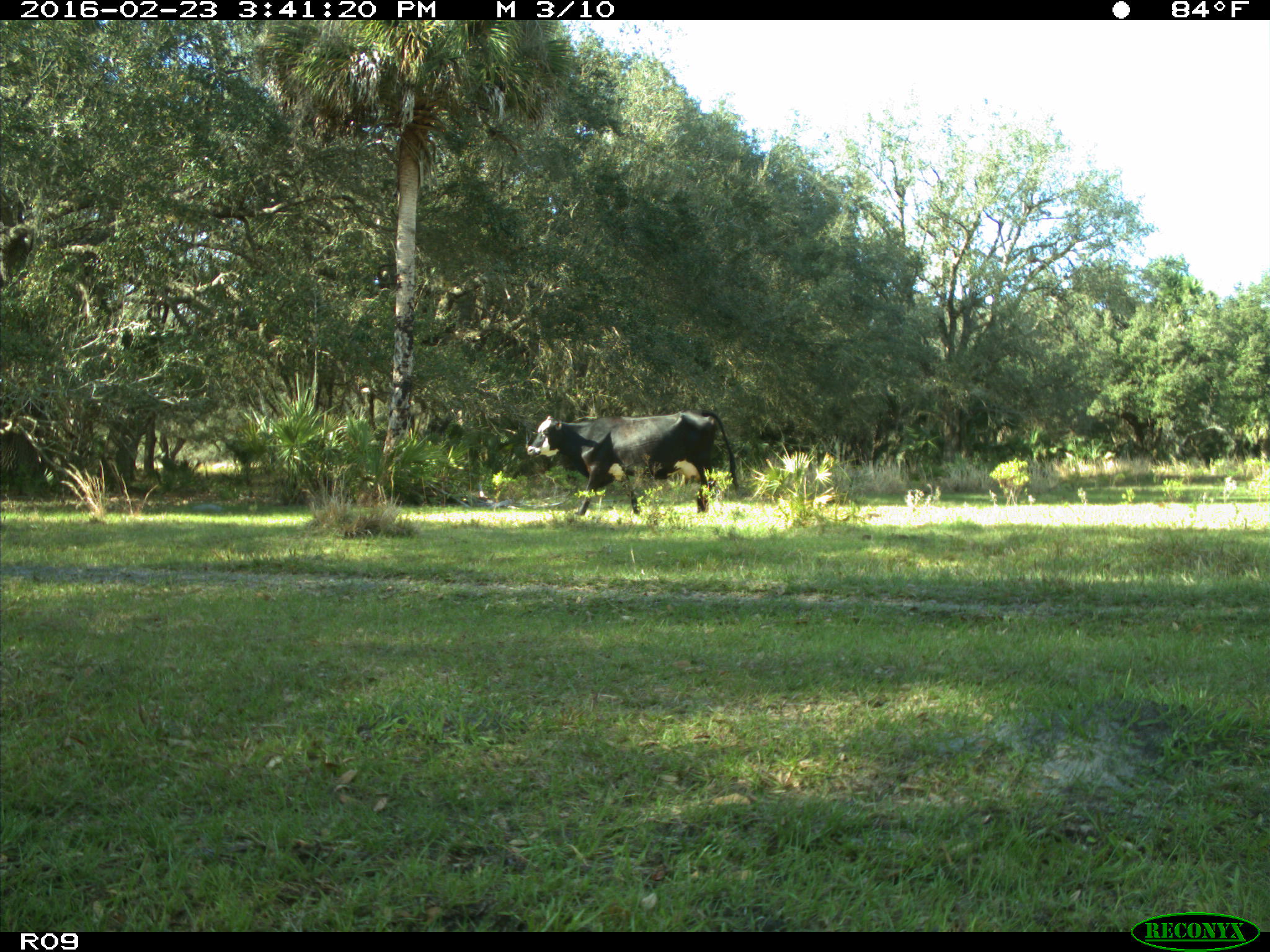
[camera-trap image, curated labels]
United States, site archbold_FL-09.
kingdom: Animalia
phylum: Chordata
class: Mammalia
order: Artiodactyla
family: Bovidae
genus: Bos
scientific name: Bos taurus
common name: domestic cow